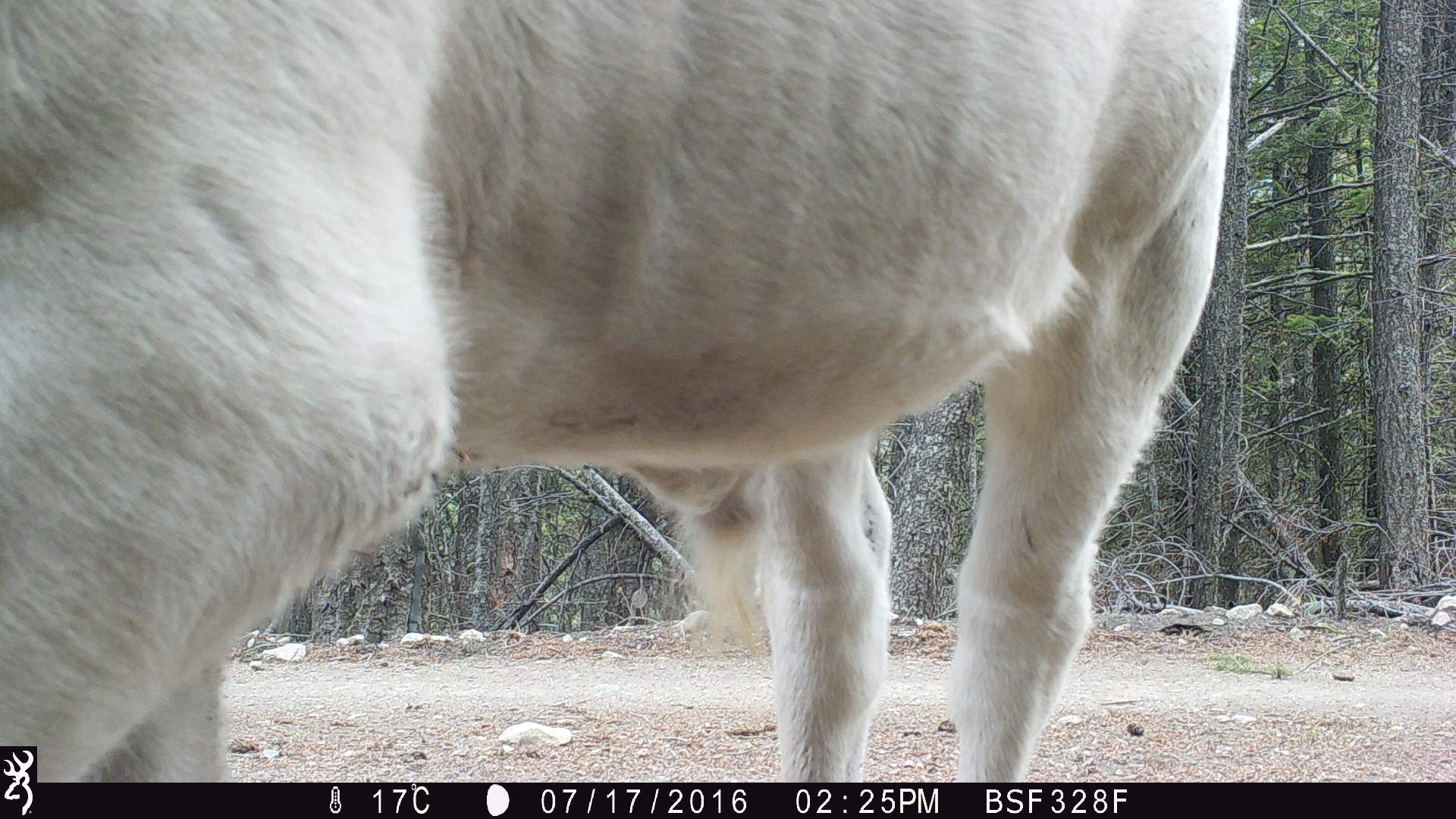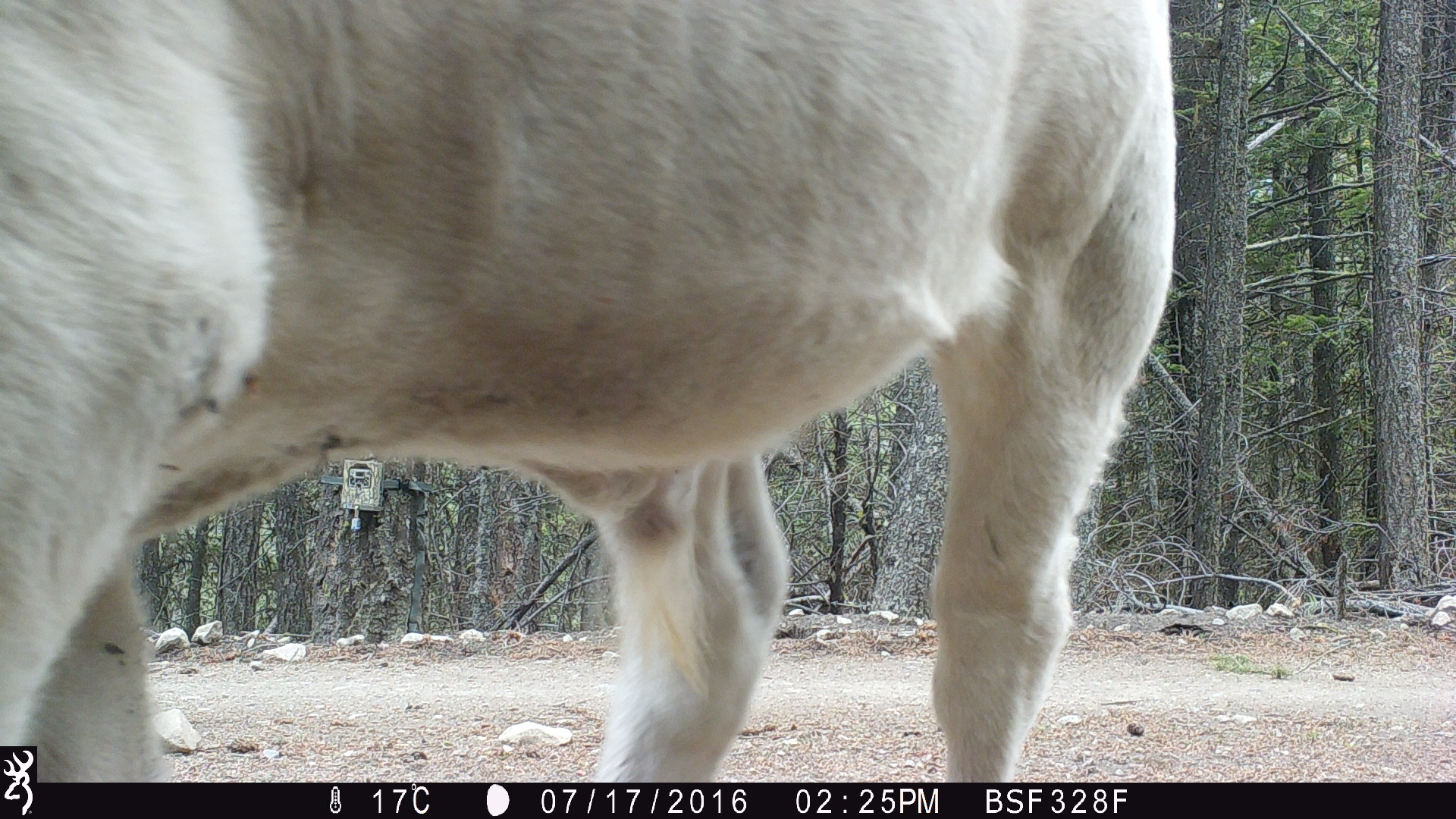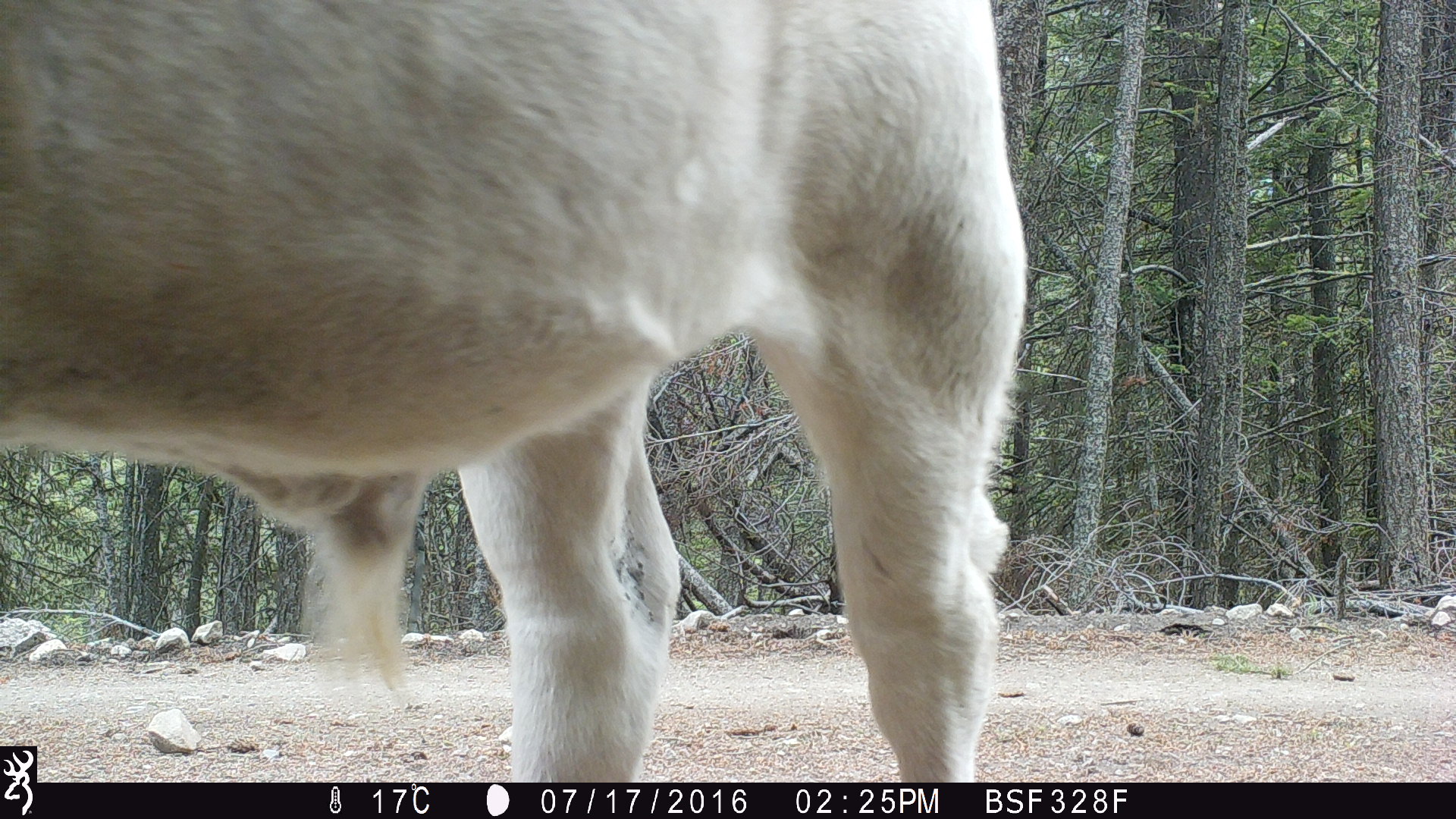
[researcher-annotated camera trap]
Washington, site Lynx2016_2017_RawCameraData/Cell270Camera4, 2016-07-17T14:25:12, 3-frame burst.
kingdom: Animalia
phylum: Chordata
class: Mammalia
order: Artiodactyla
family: Bovidae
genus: Bos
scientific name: Bos taurus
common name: domestic cattle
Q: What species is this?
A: Domestic cattle (Bos taurus).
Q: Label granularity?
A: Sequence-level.